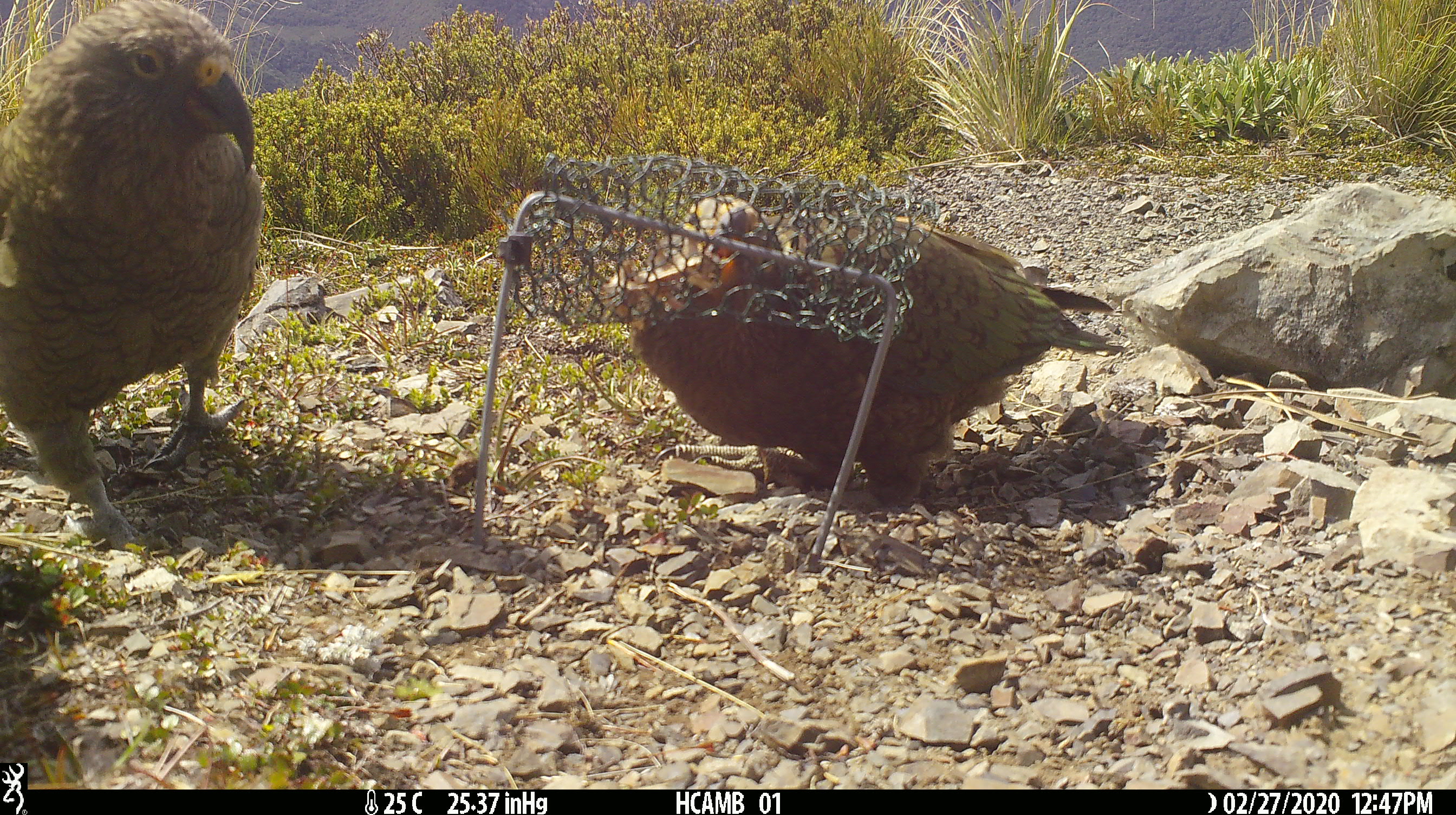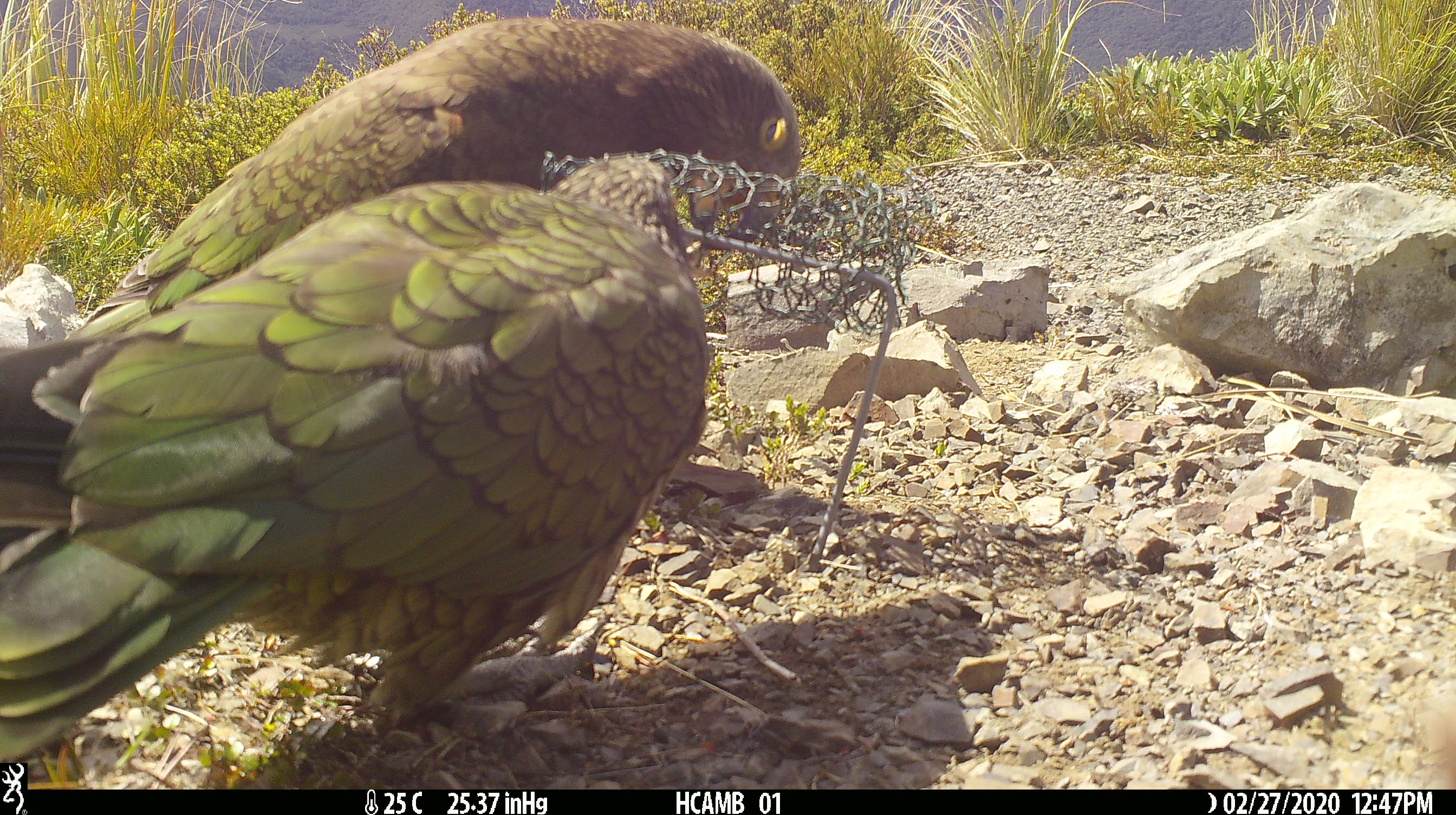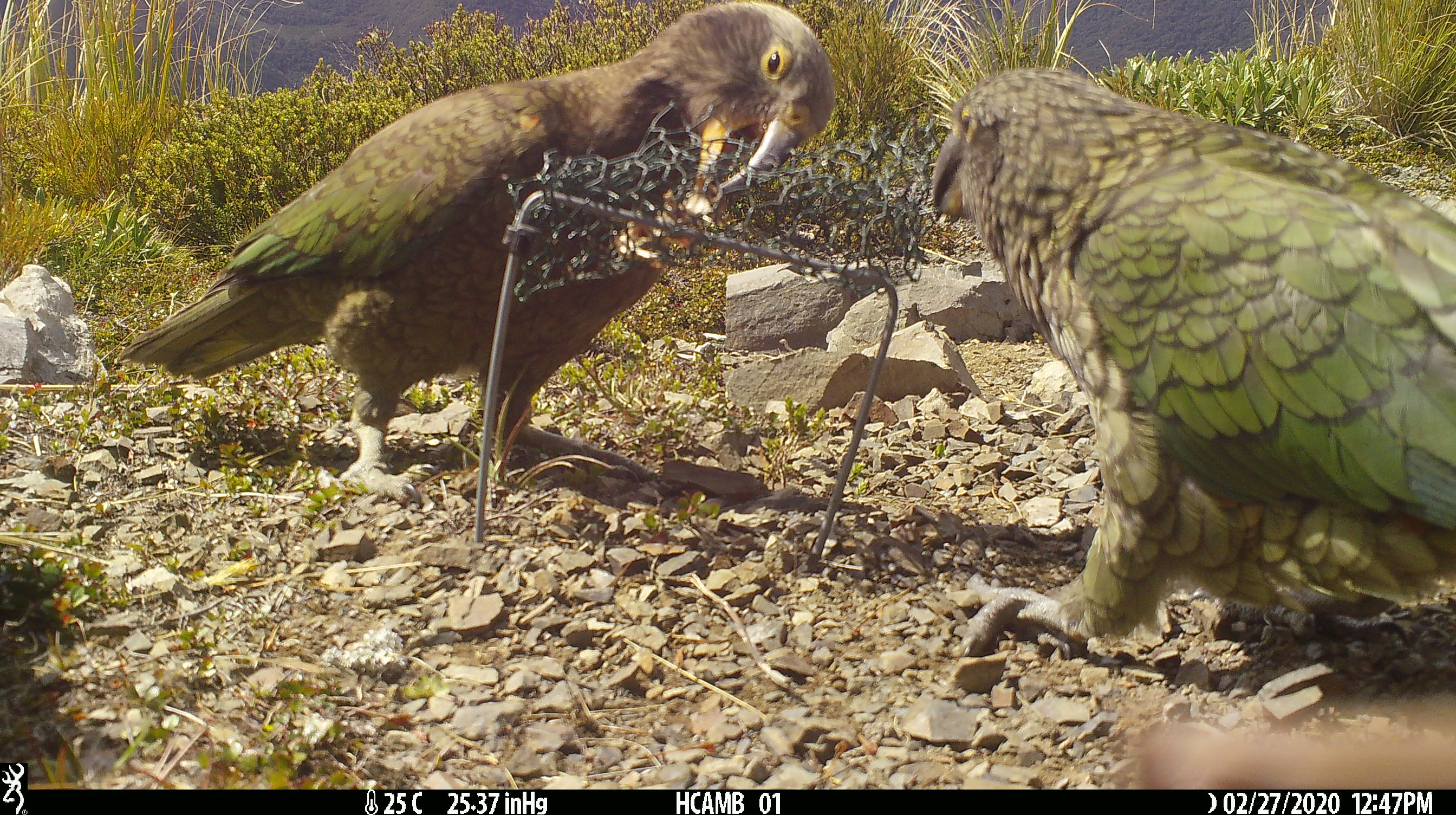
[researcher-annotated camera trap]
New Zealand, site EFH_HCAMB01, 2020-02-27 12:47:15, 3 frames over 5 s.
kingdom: Animalia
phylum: Chordata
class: Aves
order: Psittaciformes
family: Strigopidae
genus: Nestor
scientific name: Nestor notabilis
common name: kea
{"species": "kea (Nestor notabilis)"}